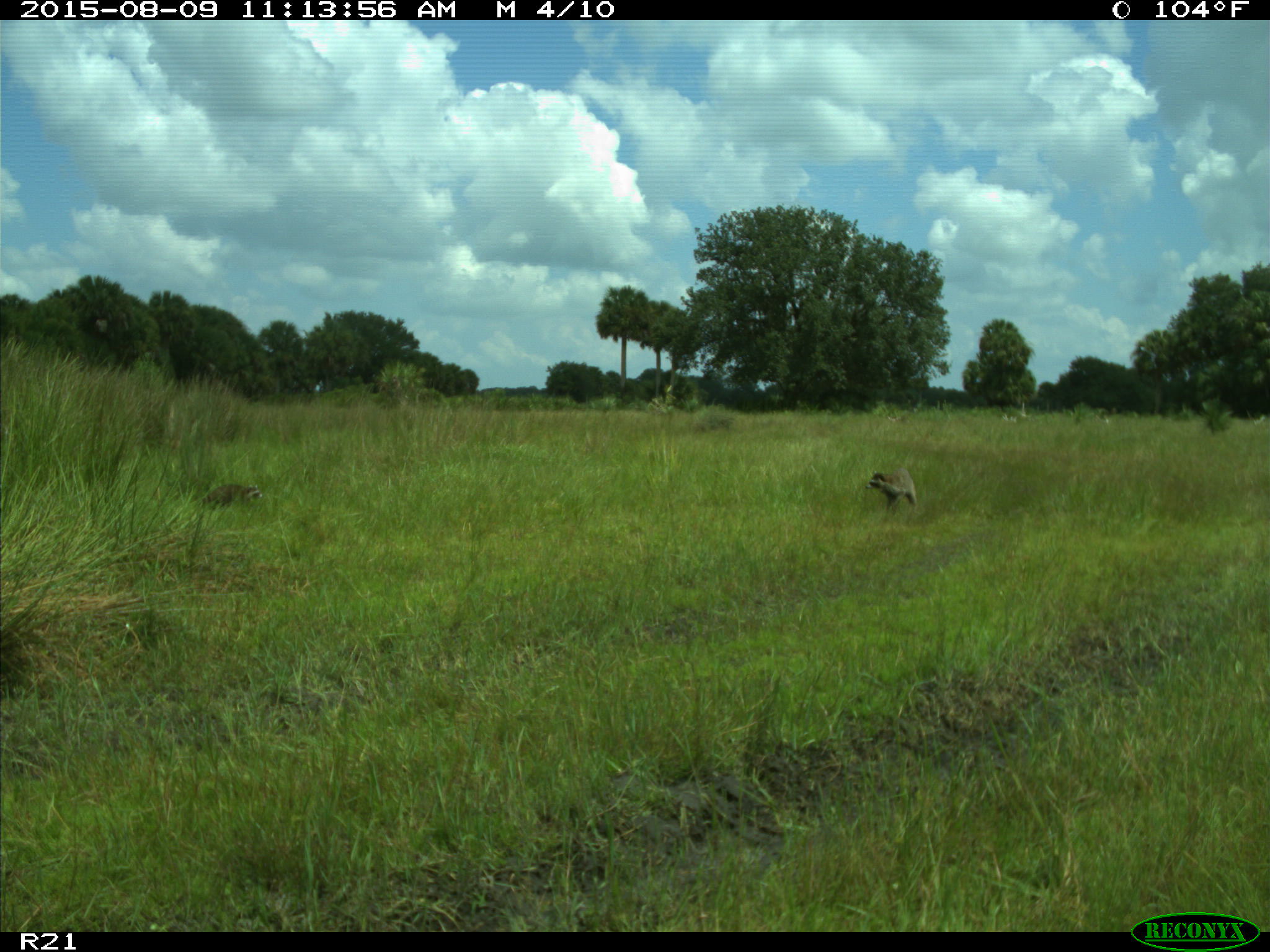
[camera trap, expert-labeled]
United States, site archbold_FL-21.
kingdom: Animalia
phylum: Chordata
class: Mammalia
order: Carnivora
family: Procyonidae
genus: Procyon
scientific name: Procyon lotor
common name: common raccoon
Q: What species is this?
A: Procyon lotor (common raccoon).